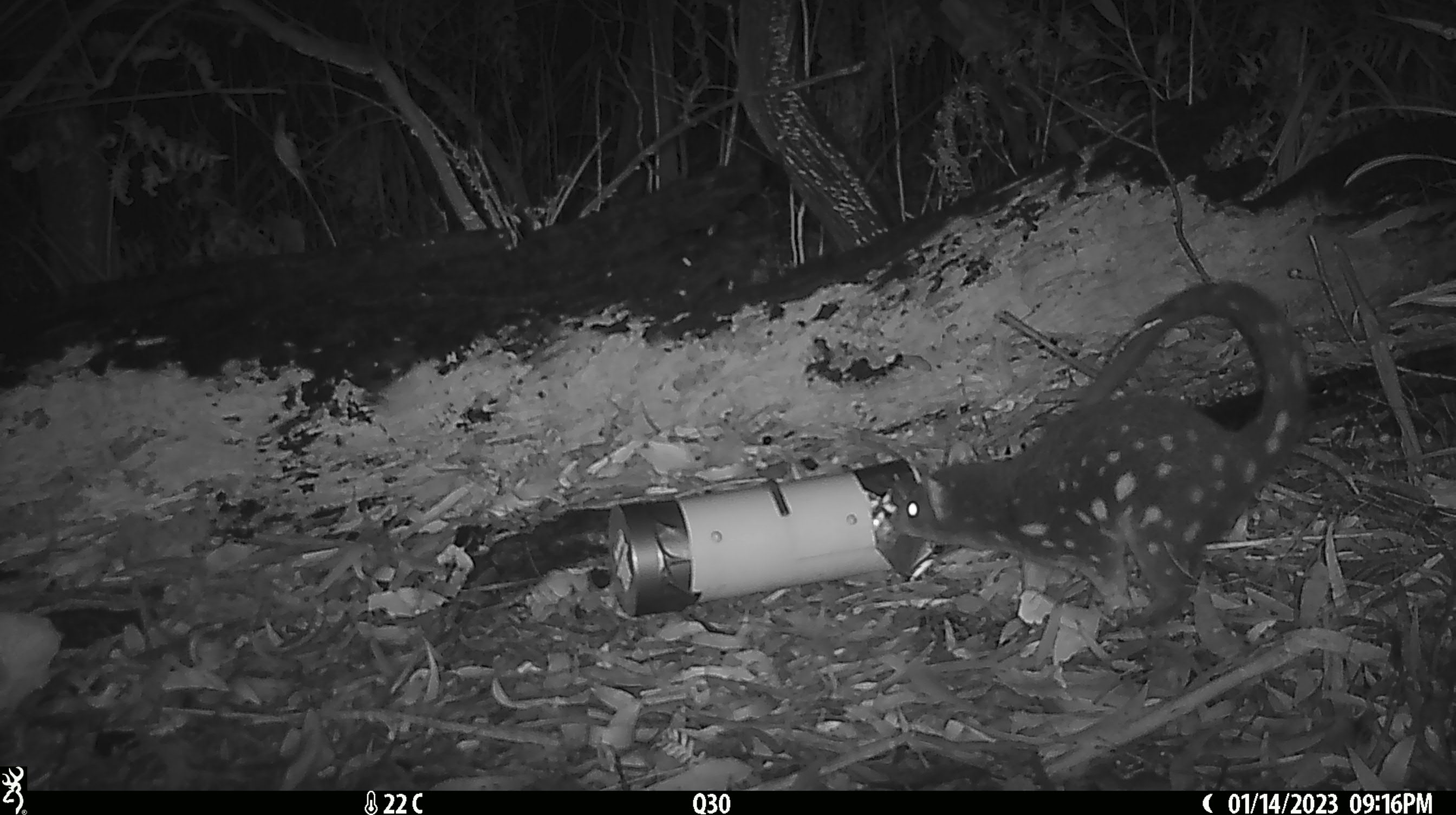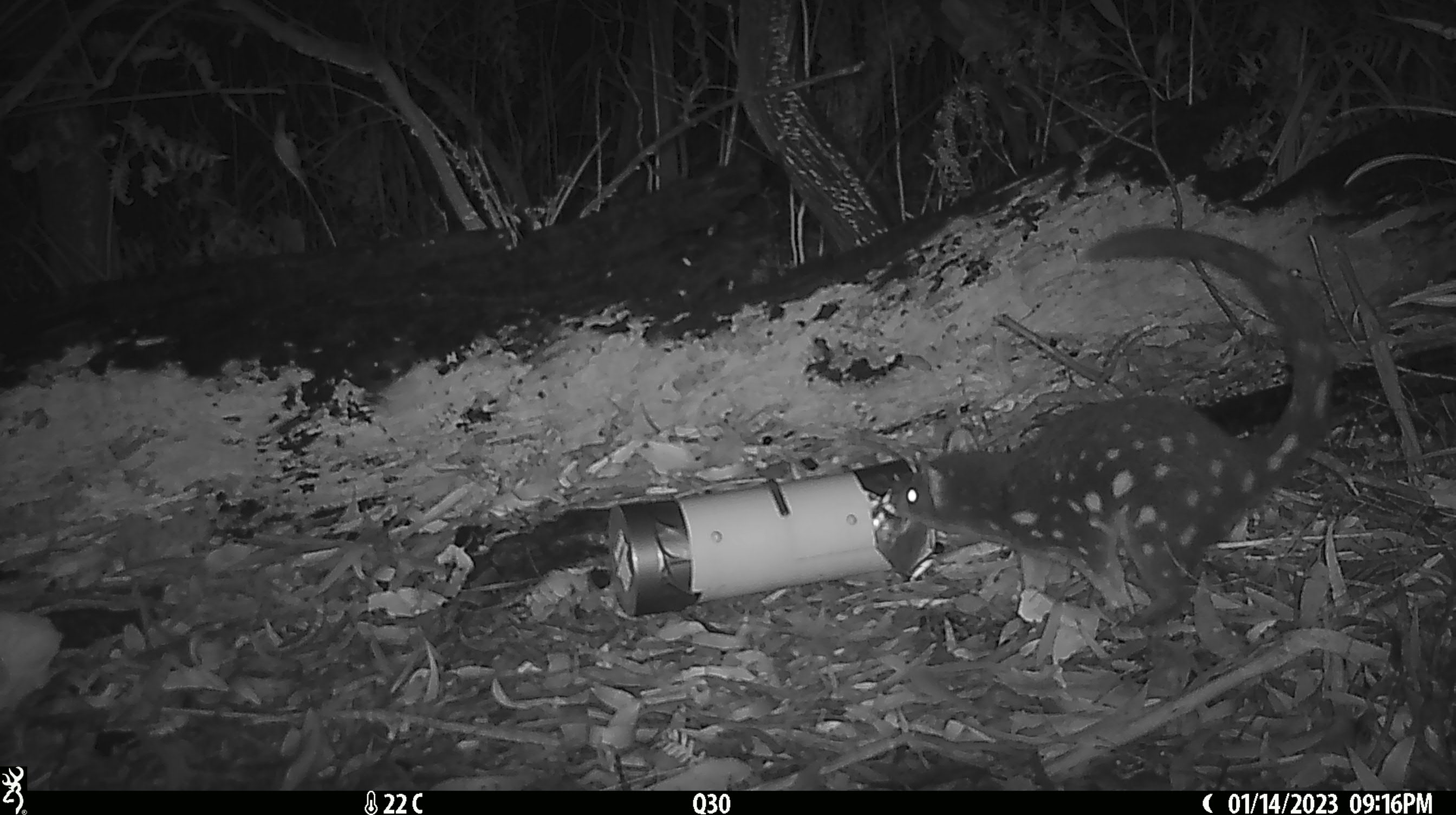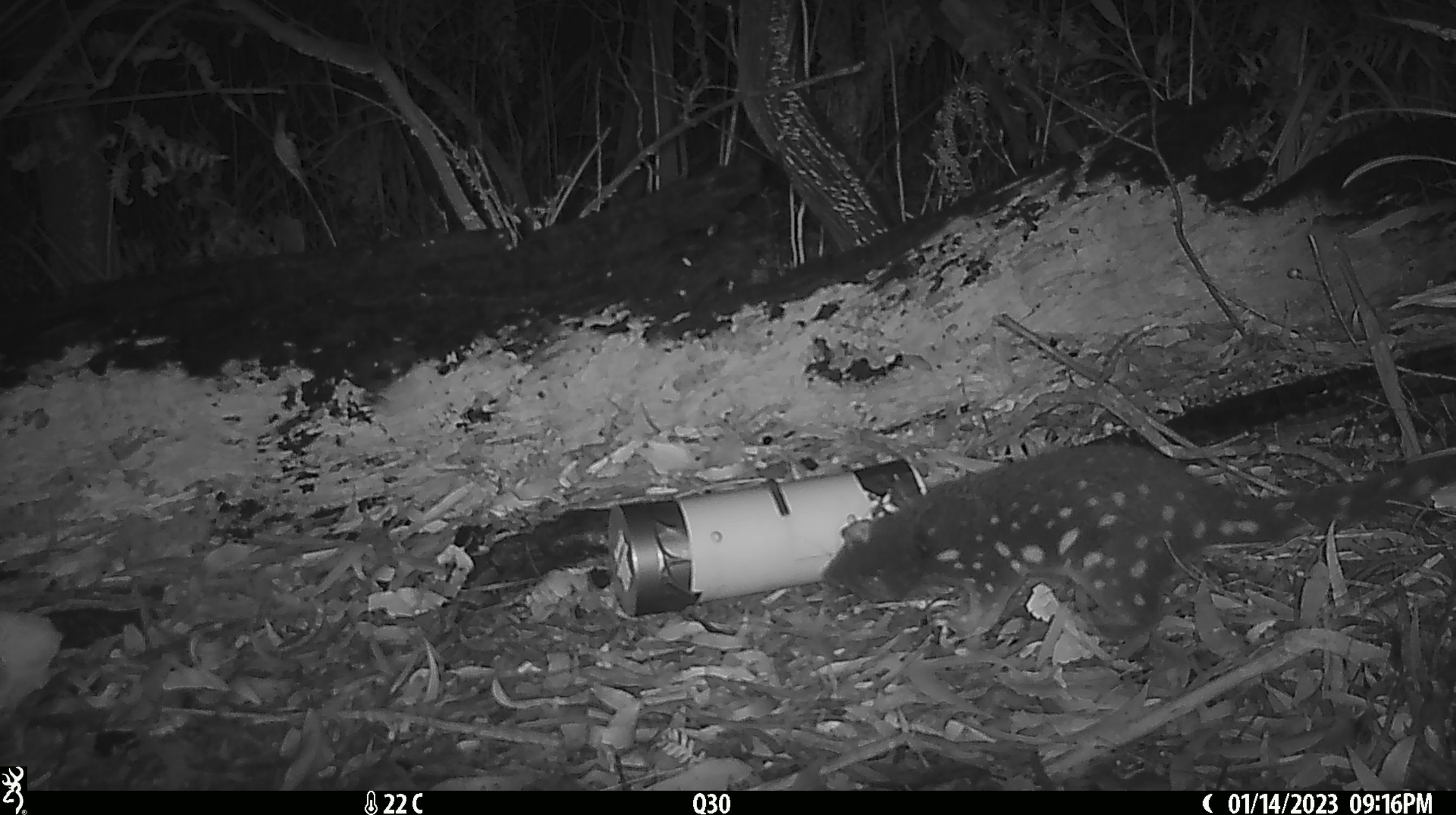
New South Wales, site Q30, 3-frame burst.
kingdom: Animalia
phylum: Chordata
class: Mammalia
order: Dasyuromorphia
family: Dasyuridae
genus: Dasyurus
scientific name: Dasyurus maculatus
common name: spotted-tailed quoll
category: quoll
Quoll (spotted-tailed quoll) (Dasyurus maculatus).